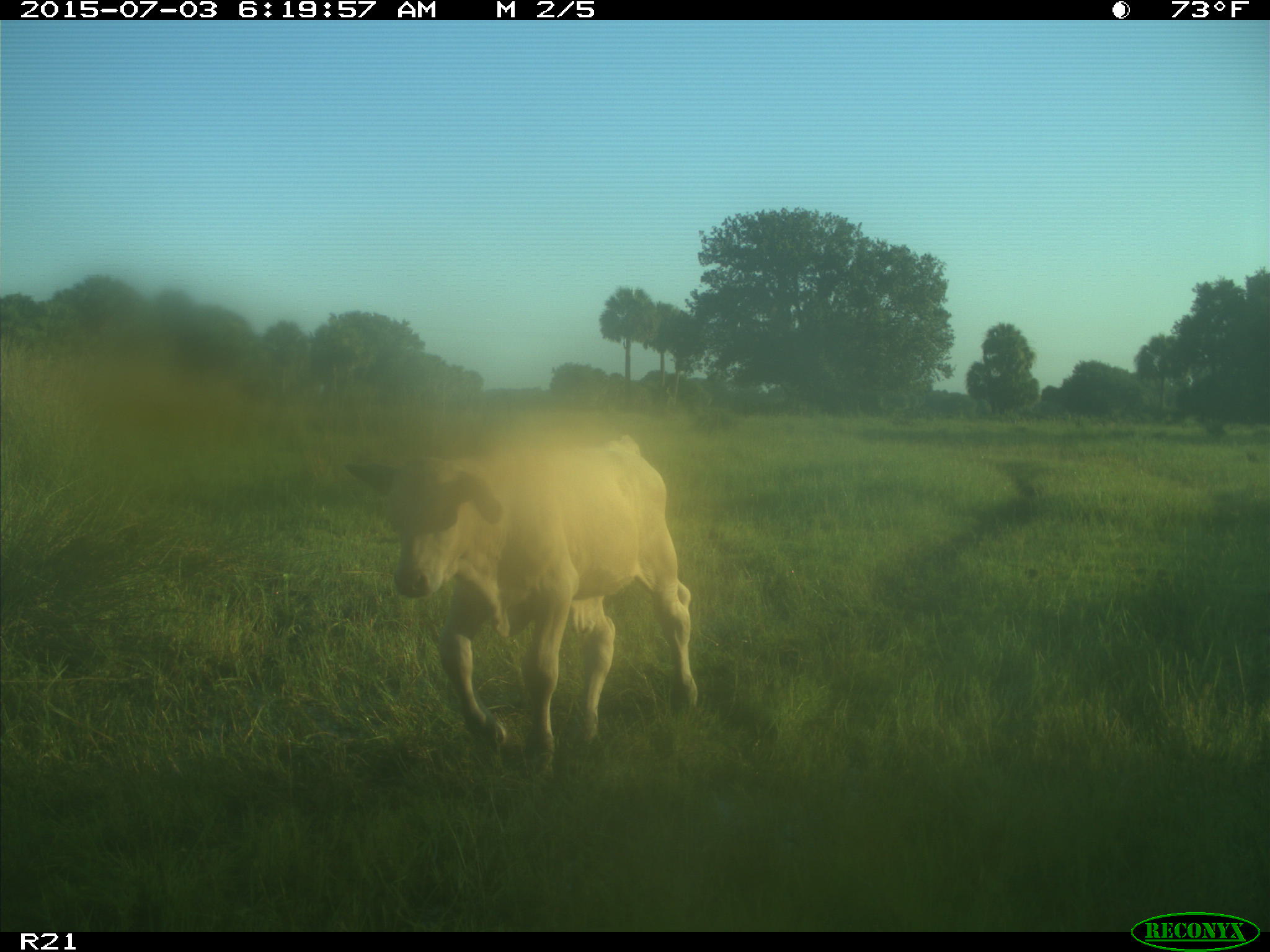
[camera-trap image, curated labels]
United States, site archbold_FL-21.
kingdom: Animalia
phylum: Chordata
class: Mammalia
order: Artiodactyla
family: Bovidae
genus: Bos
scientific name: Bos taurus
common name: domestic cow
Bos taurus (domestic cow).